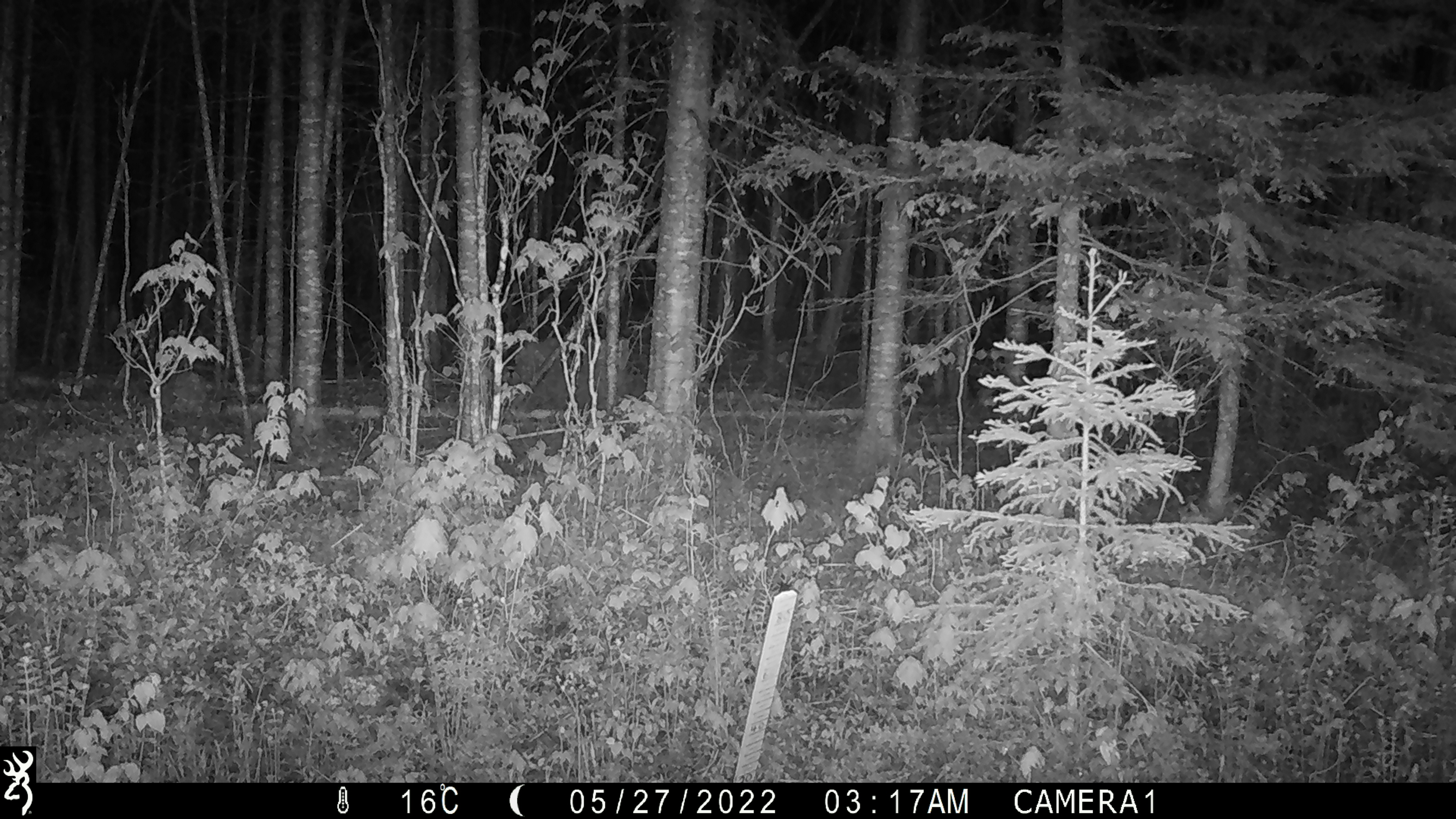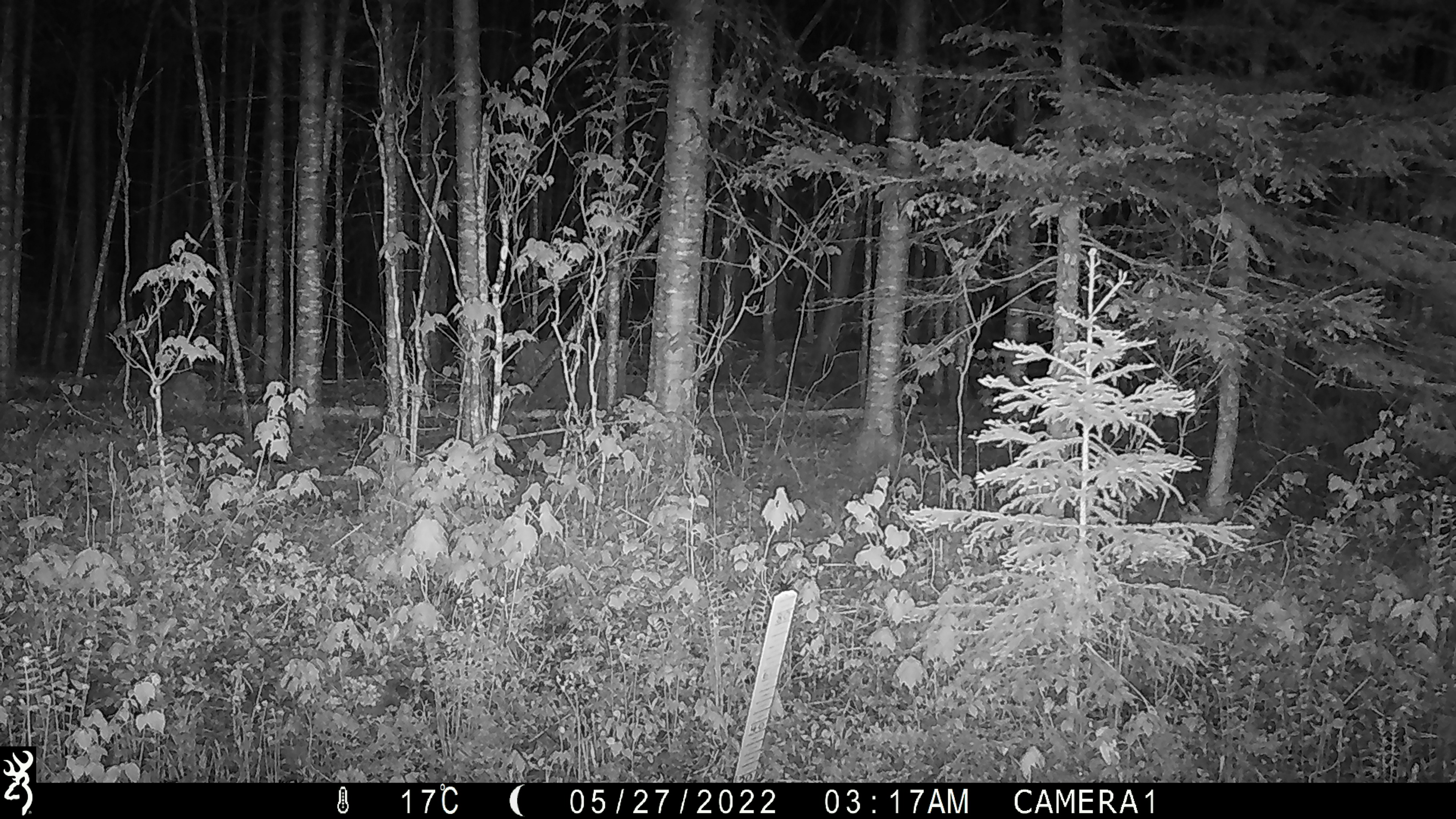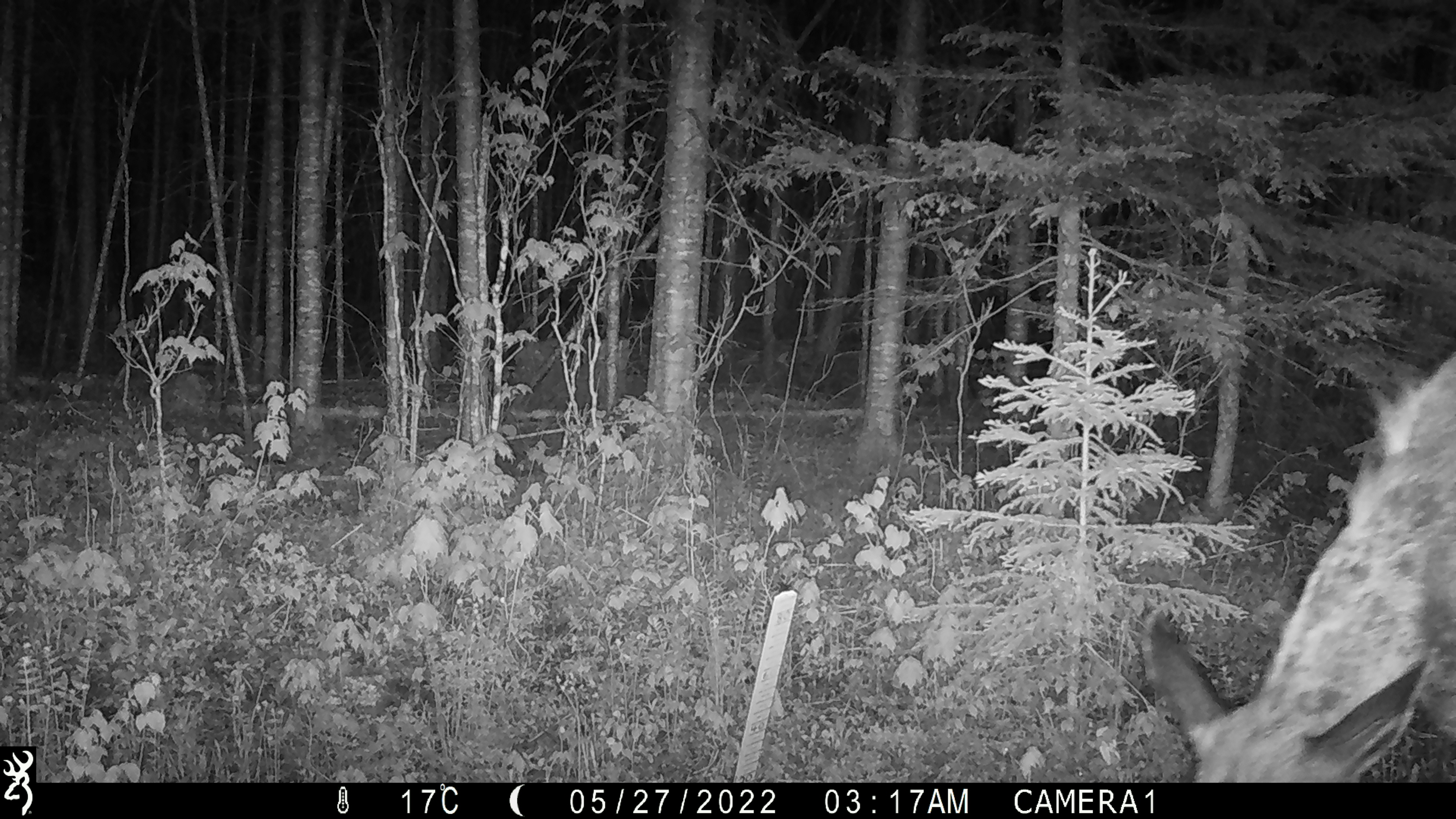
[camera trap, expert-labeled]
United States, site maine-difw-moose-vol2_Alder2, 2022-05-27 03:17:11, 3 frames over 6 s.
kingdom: Animalia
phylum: Chordata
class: Mammalia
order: Artiodactyla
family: Cervidae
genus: Alces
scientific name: Alces alces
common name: moose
Moose (Alces alces).